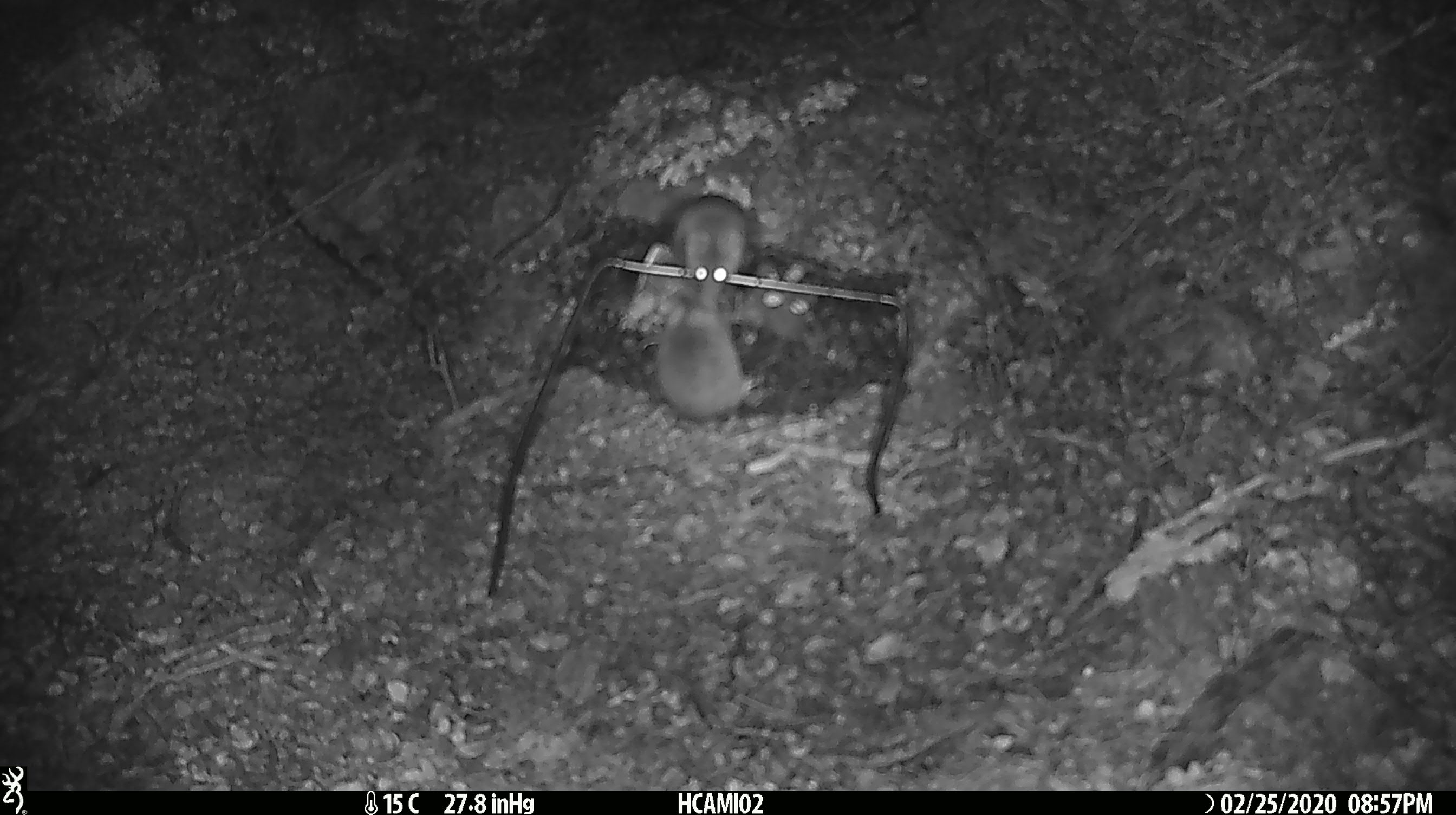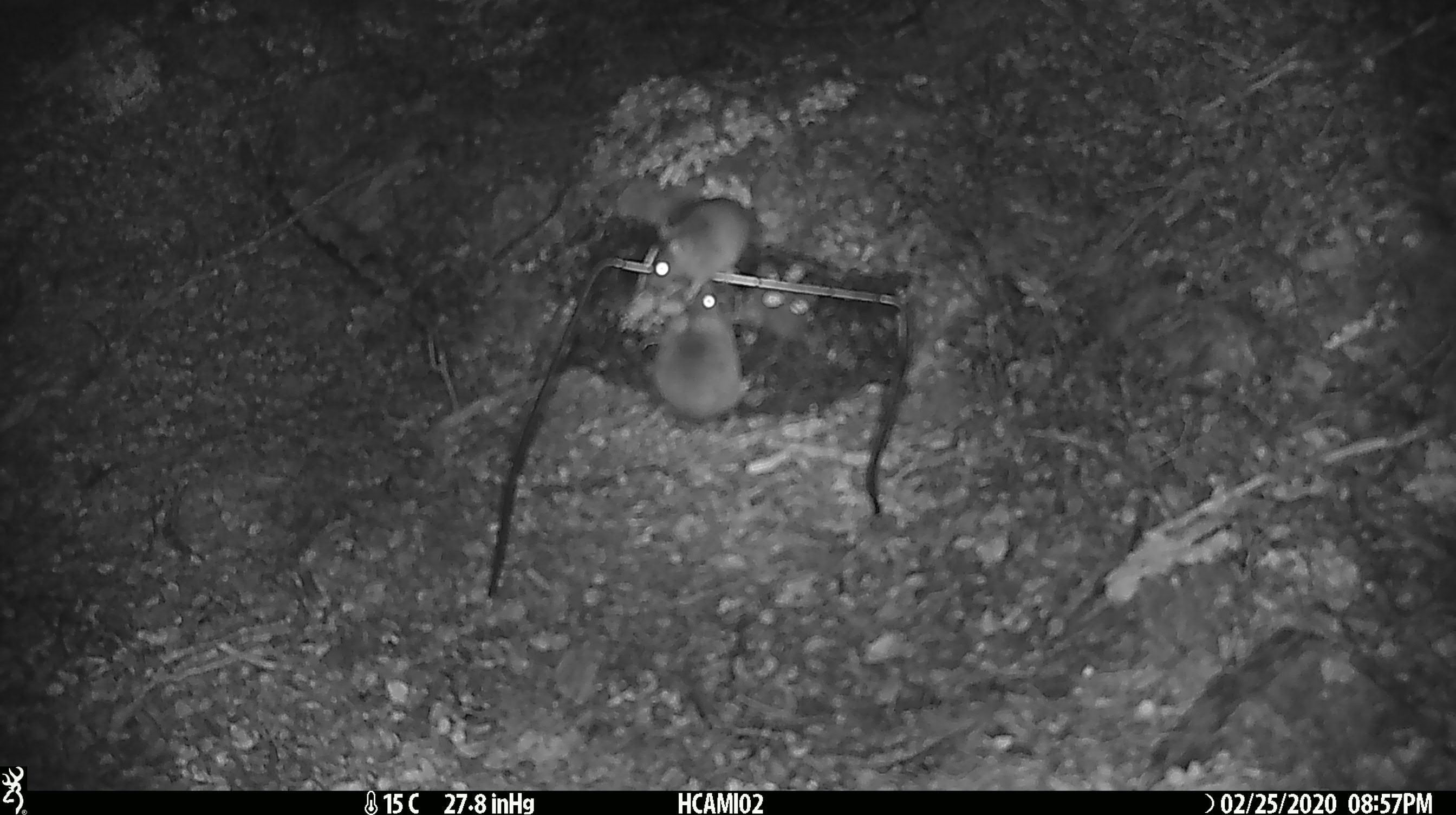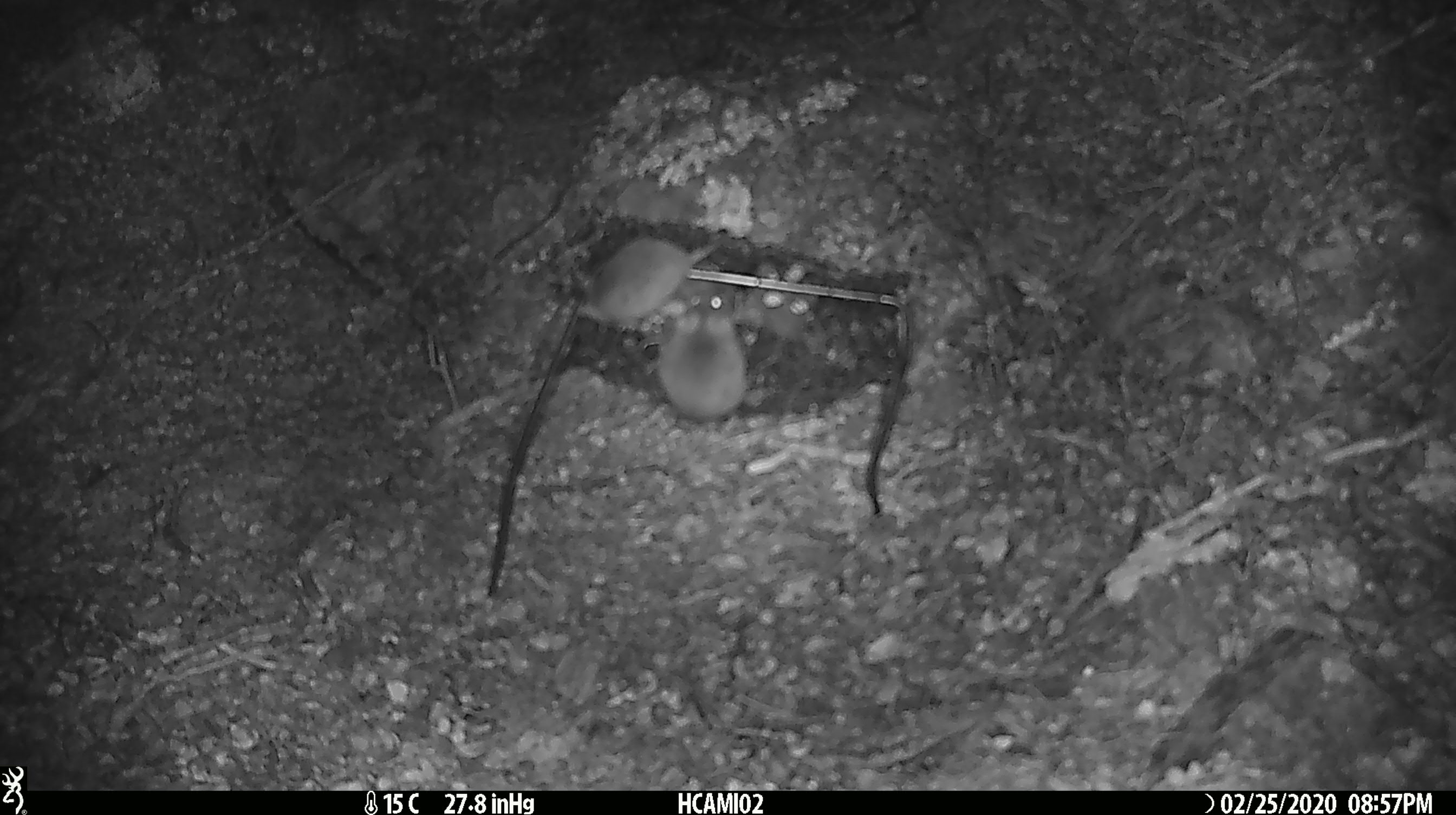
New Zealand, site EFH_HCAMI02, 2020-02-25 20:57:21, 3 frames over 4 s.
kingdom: Animalia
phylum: Chordata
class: Mammalia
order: Rodentia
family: Muridae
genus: Mus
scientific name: Mus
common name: mouse